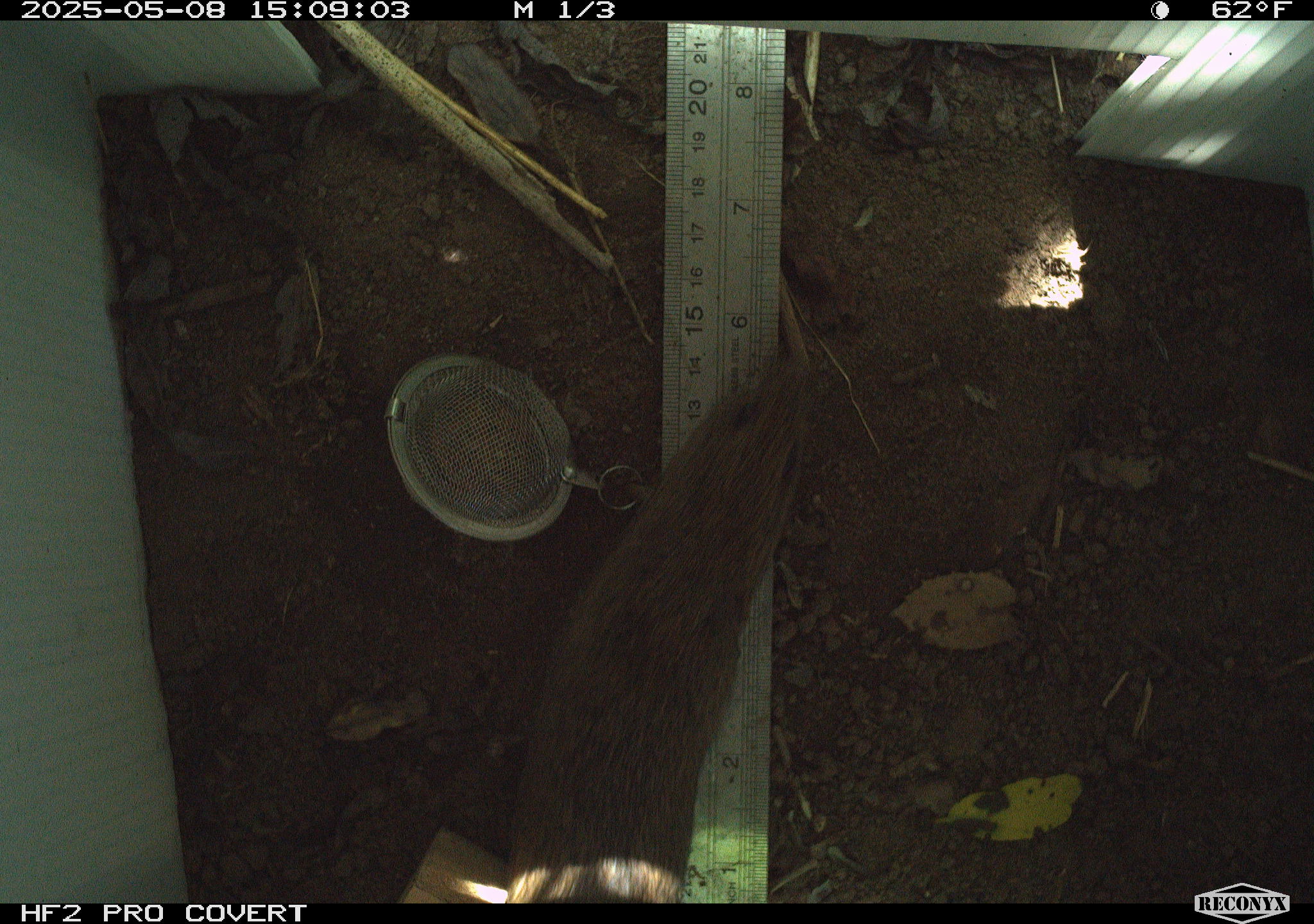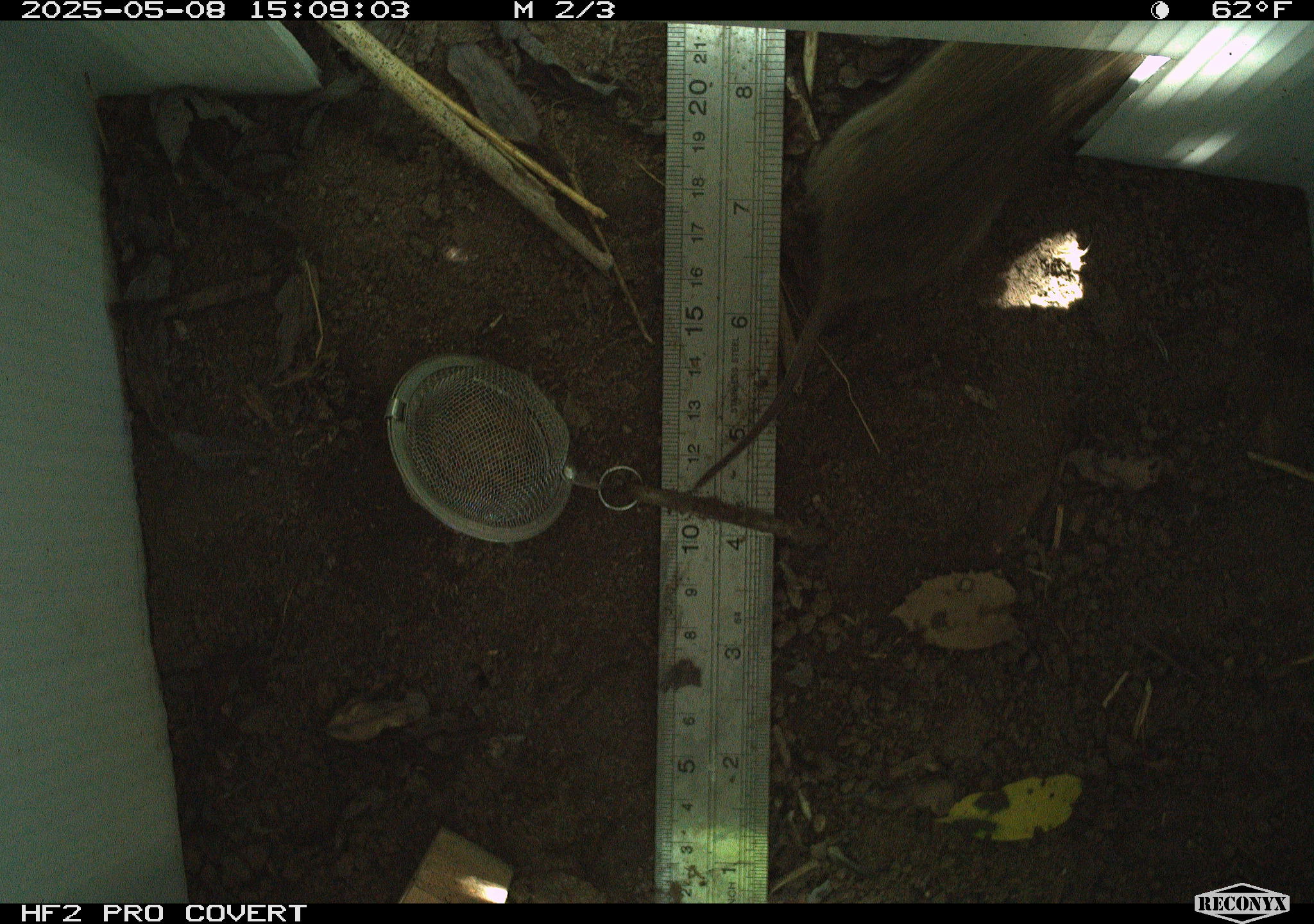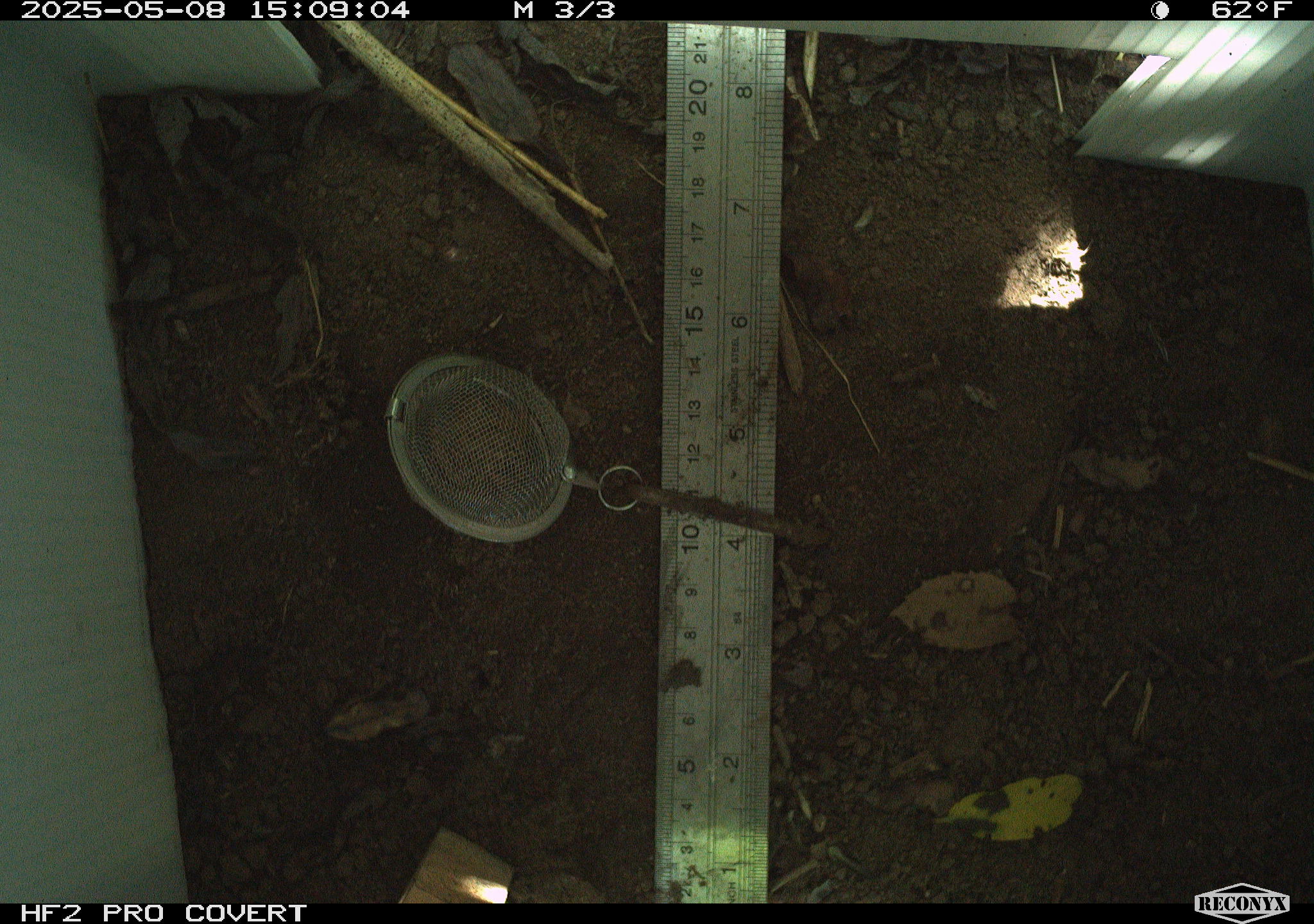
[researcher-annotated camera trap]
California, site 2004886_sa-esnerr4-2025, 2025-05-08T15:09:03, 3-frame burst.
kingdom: Animalia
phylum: Chordata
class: Mammalia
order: Rodentia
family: Cricetidae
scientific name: Arvicolinae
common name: voles, lemmings, and muskrats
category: arvicolinae subfamily